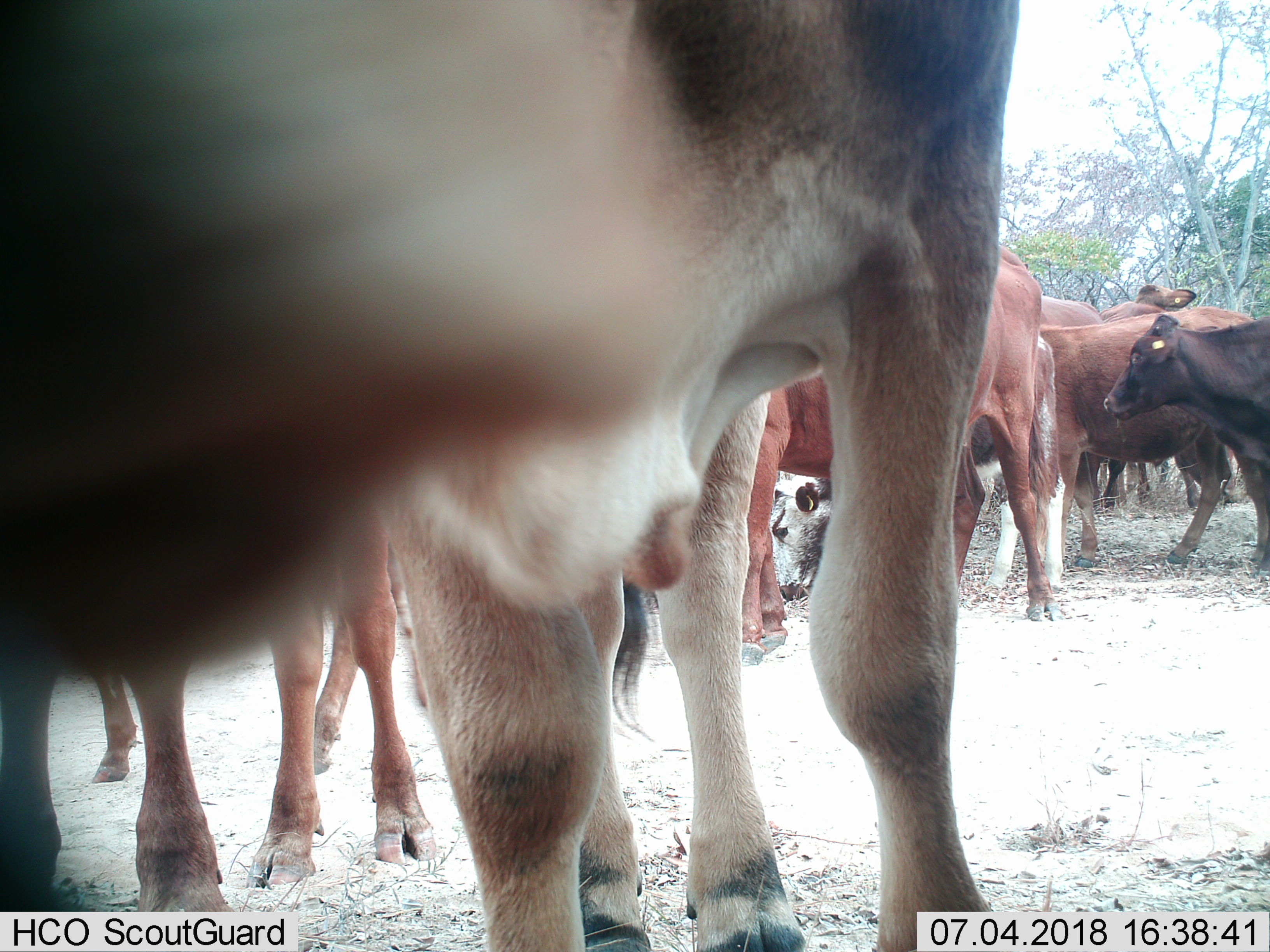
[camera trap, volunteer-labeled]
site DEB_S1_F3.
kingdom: Animalia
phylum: Chordata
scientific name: Vertebrata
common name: domestic animal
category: domesticanimal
Domesticanimal (domestic animal) (Vertebrata), count 11-50. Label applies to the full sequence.